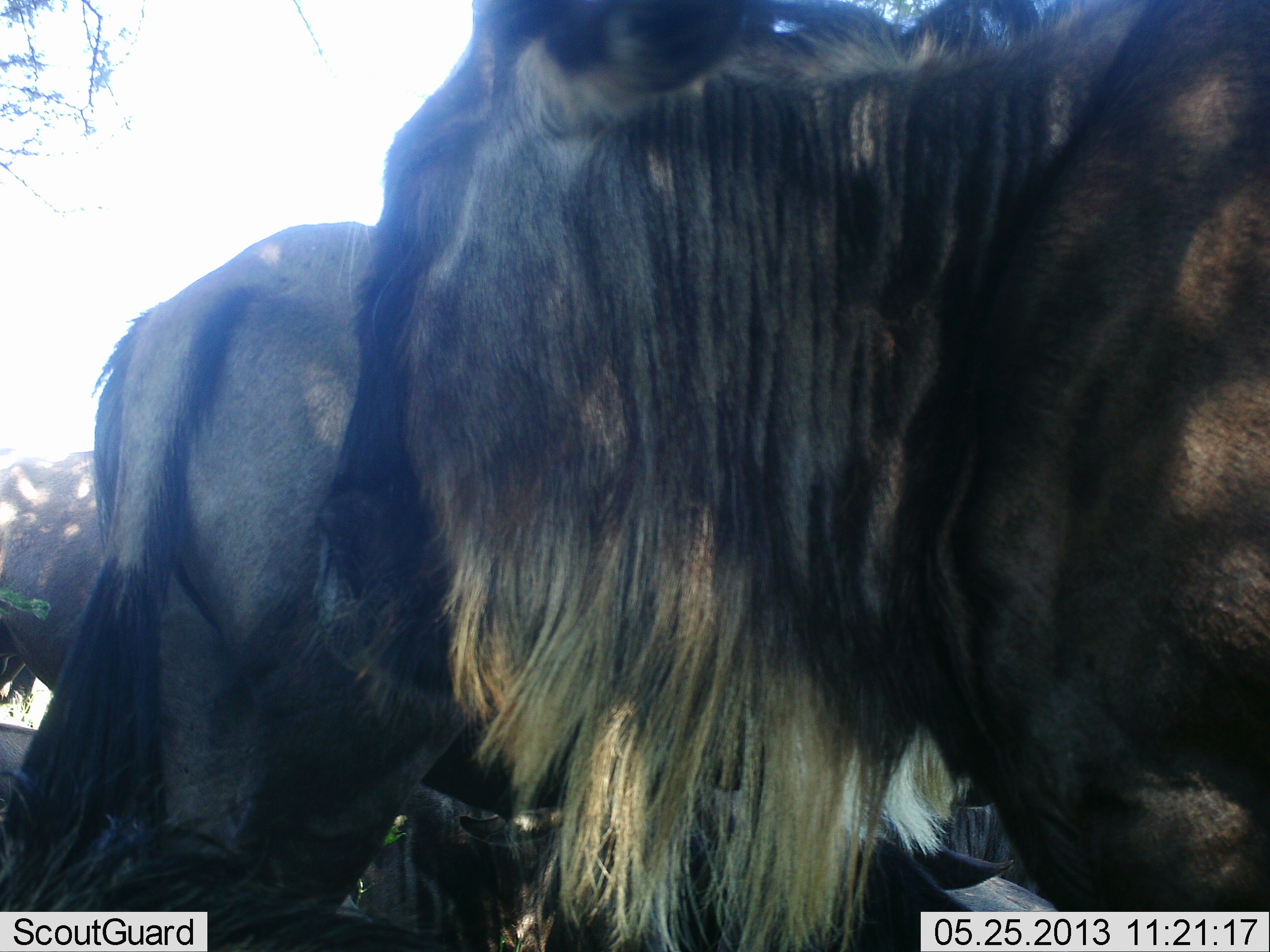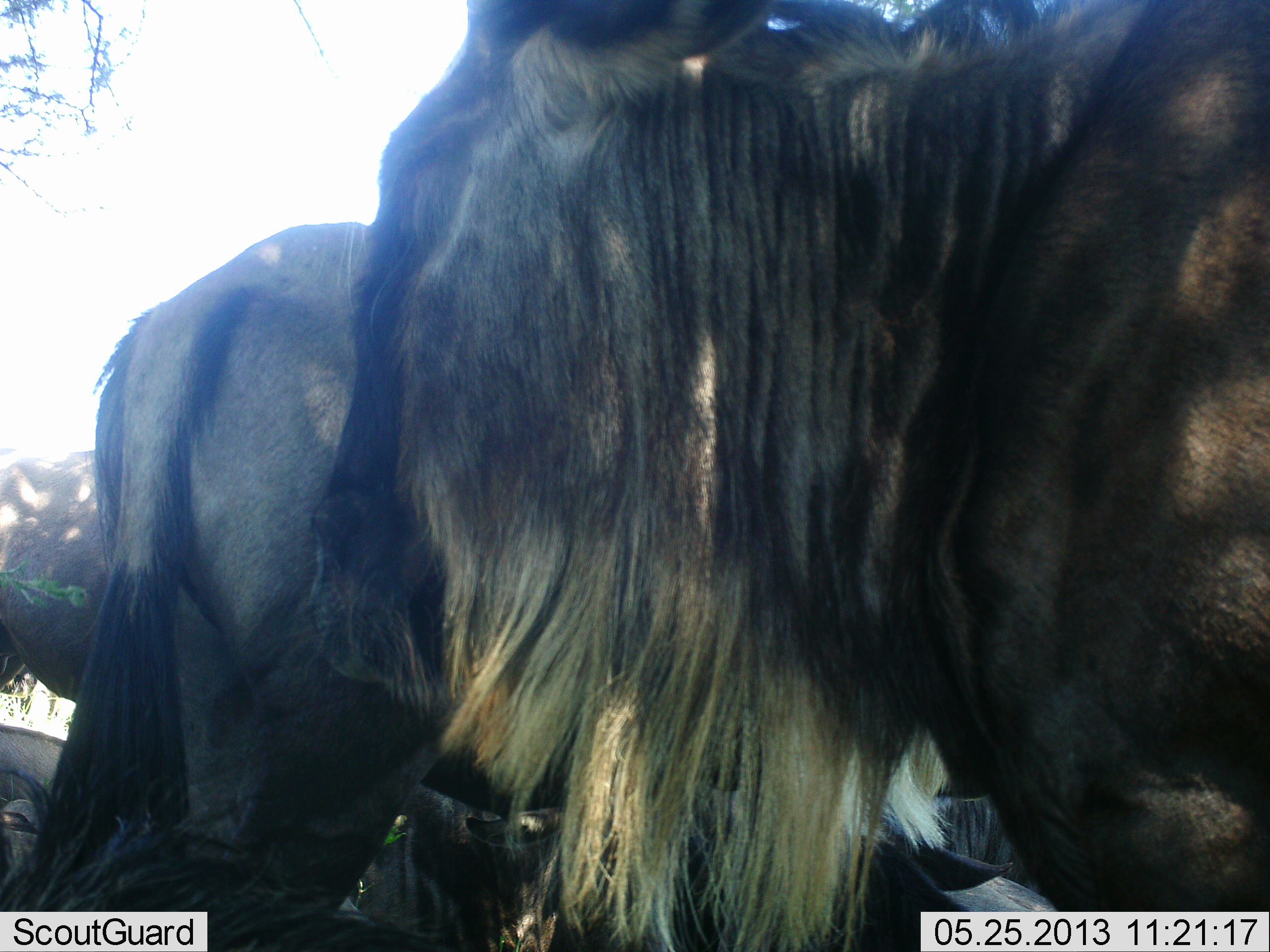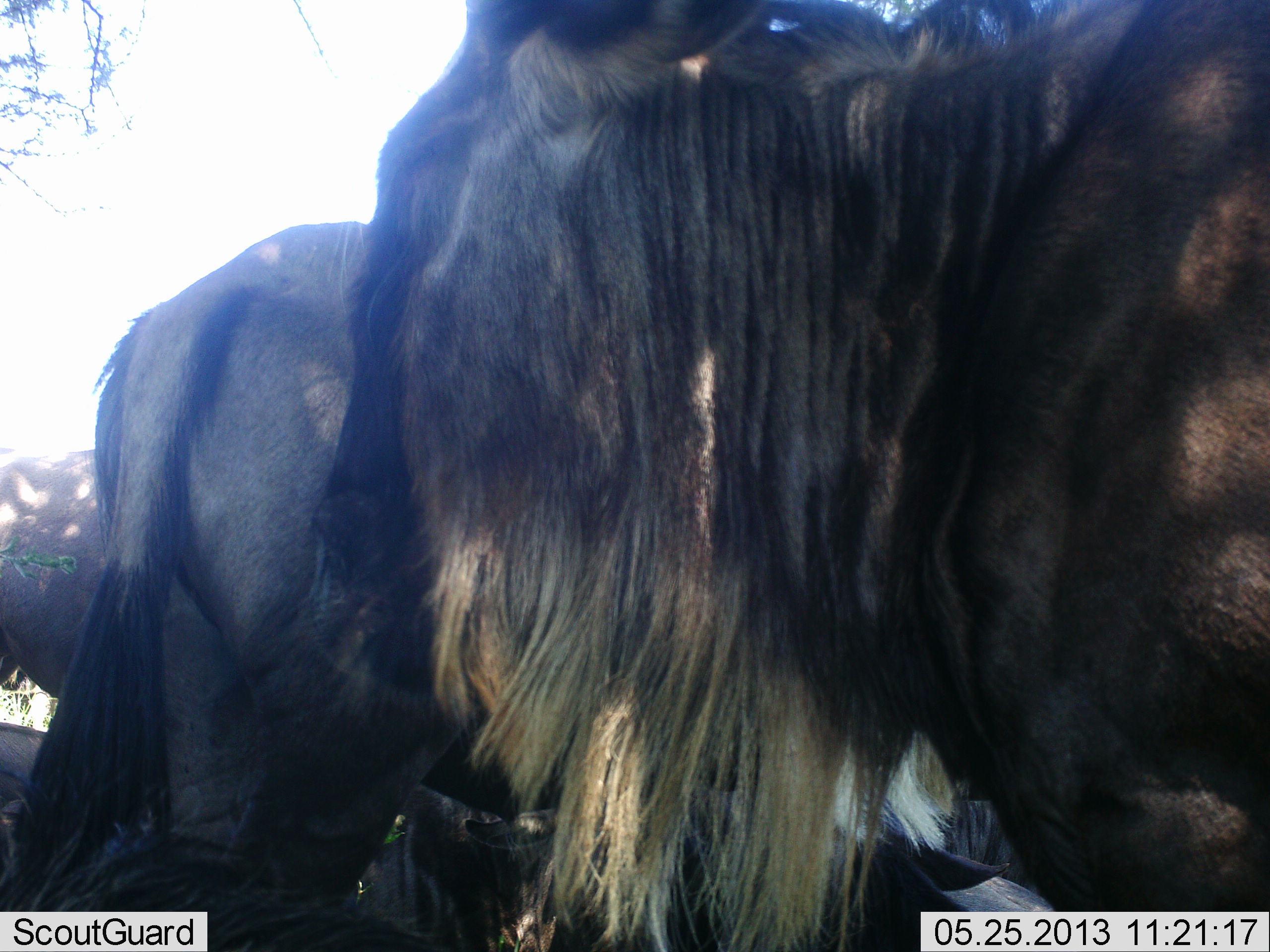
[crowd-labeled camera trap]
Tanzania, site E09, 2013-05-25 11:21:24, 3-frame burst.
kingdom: Animalia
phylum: Chordata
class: Mammalia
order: Artiodactyla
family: Bovidae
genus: Connochaetes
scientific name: Connochaetes taurinus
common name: blue wildebeest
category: wildebeest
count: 4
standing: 77%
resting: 59%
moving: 0%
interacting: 5%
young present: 0%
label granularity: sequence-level